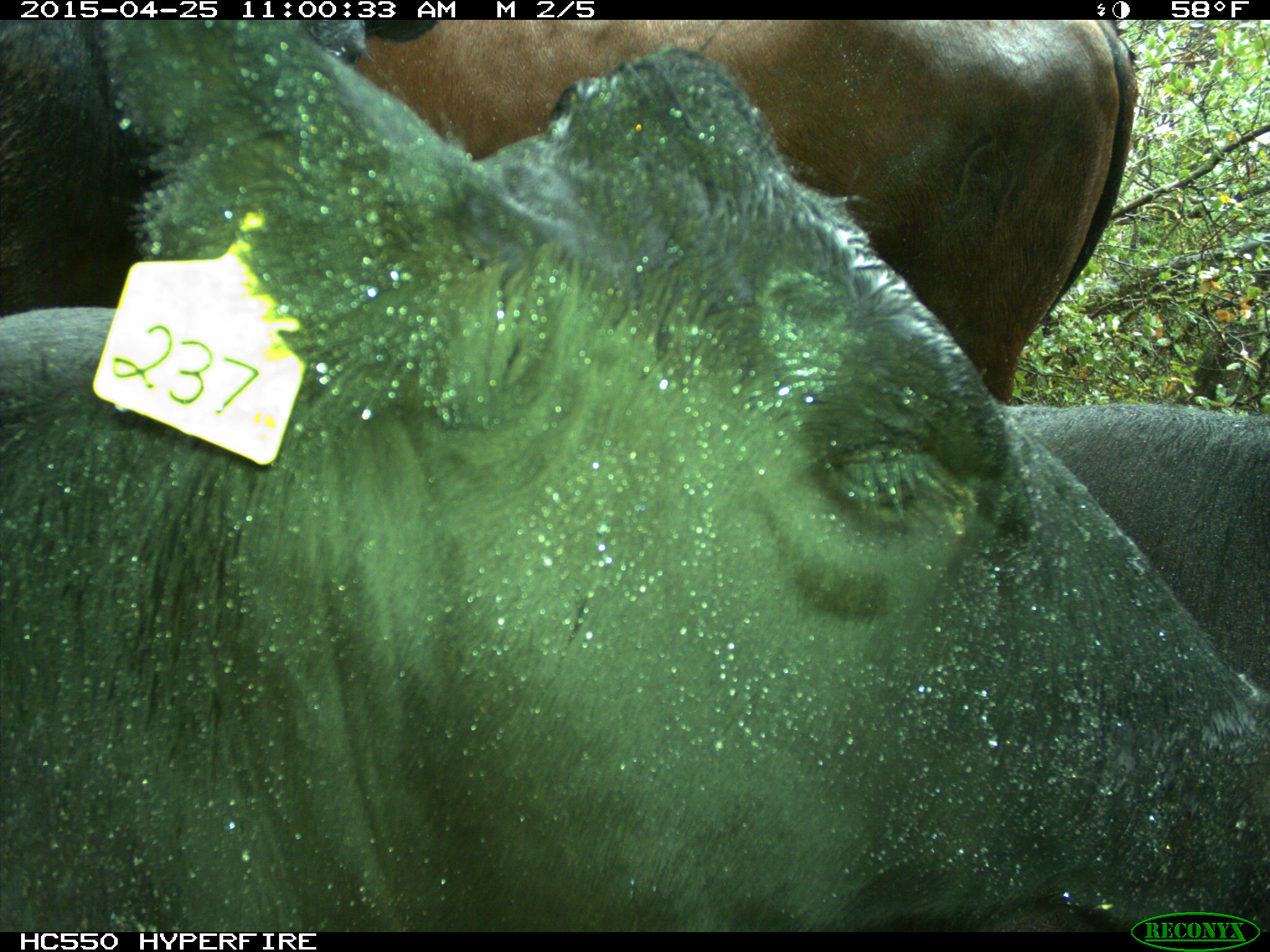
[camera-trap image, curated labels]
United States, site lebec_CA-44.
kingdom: Animalia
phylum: Chordata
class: Mammalia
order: Artiodactyla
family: Suidae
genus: Sus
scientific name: Sus scrofa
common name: wild boar